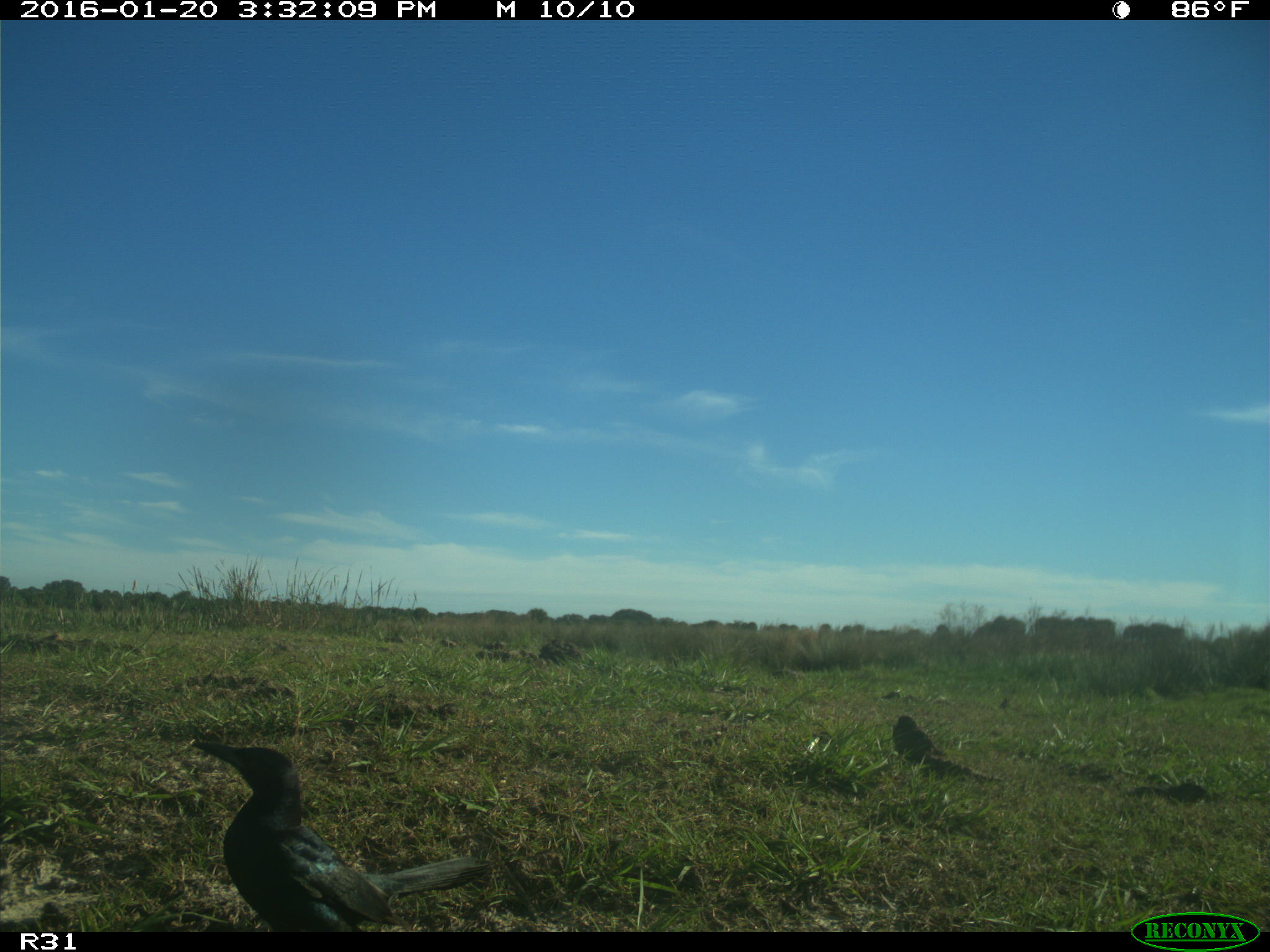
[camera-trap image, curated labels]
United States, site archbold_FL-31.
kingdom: Animalia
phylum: Chordata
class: Aves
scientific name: Aves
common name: birds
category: unidentified bird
Unidentified bird (birds) (Aves).